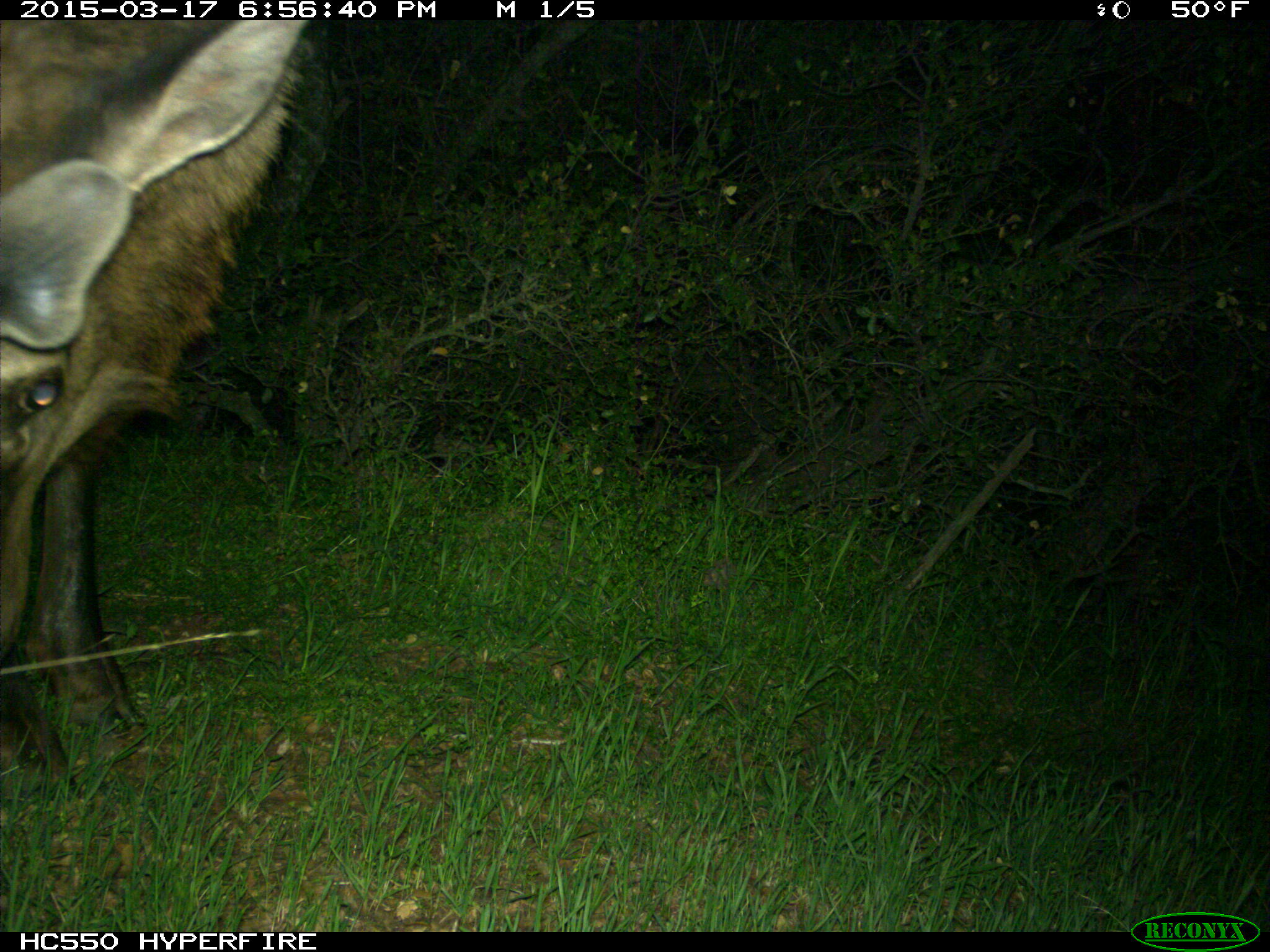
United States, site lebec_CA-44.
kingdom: Animalia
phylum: Chordata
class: Mammalia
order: Artiodactyla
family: Cervidae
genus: Cervus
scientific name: Cervus canadensis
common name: elk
Cervus canadensis (elk).